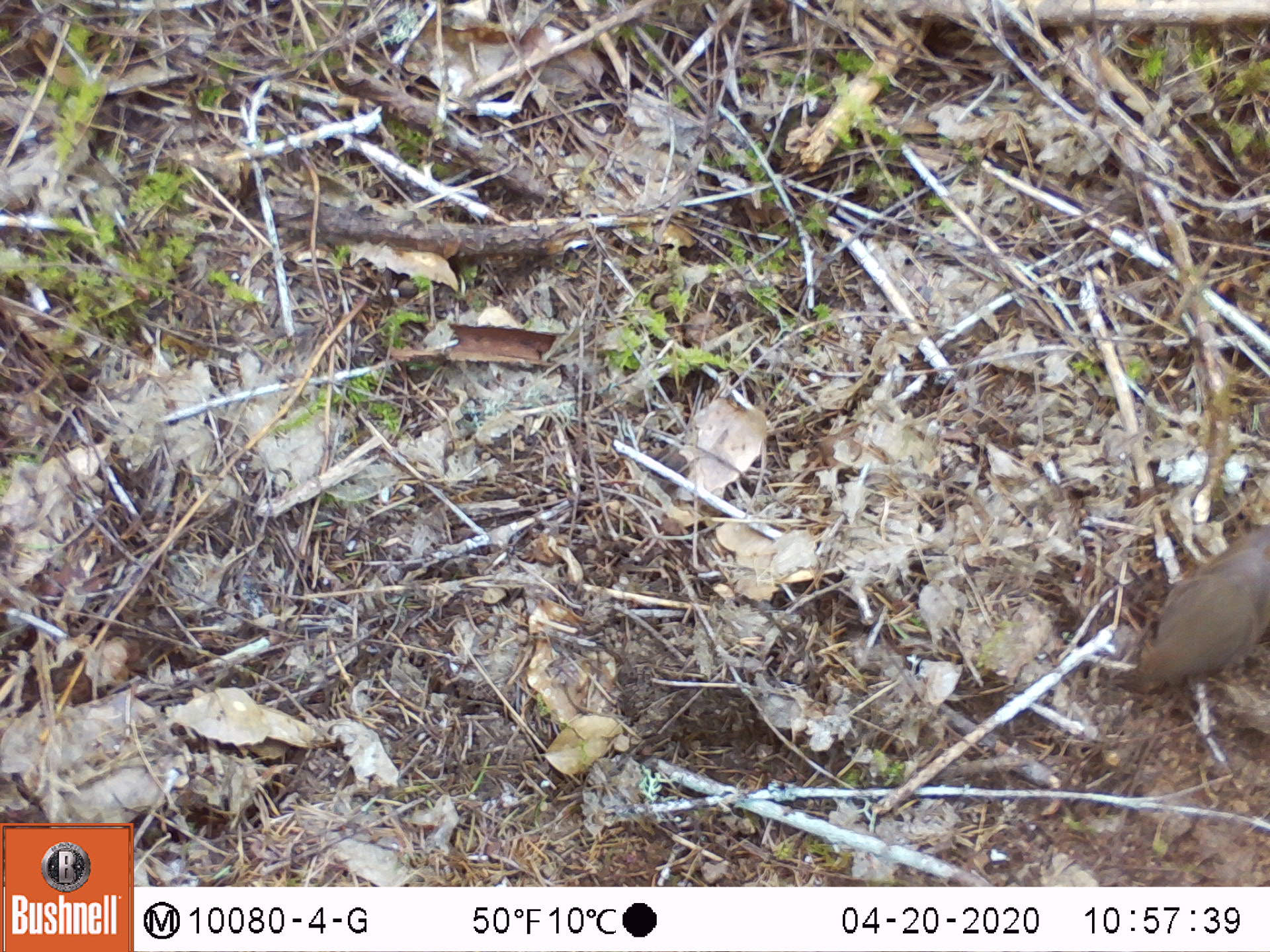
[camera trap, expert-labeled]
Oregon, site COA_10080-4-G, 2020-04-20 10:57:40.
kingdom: Animalia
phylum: Chordata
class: Mammalia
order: Rodentia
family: Sciuridae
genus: Tamiasciurus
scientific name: Tamiasciurus douglasii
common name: douglas squirrel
Douglas squirrel (Tamiasciurus douglasii).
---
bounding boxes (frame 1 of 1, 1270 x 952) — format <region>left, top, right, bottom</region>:
douglas squirrel: <region>1121, 533, 1263, 711</region>